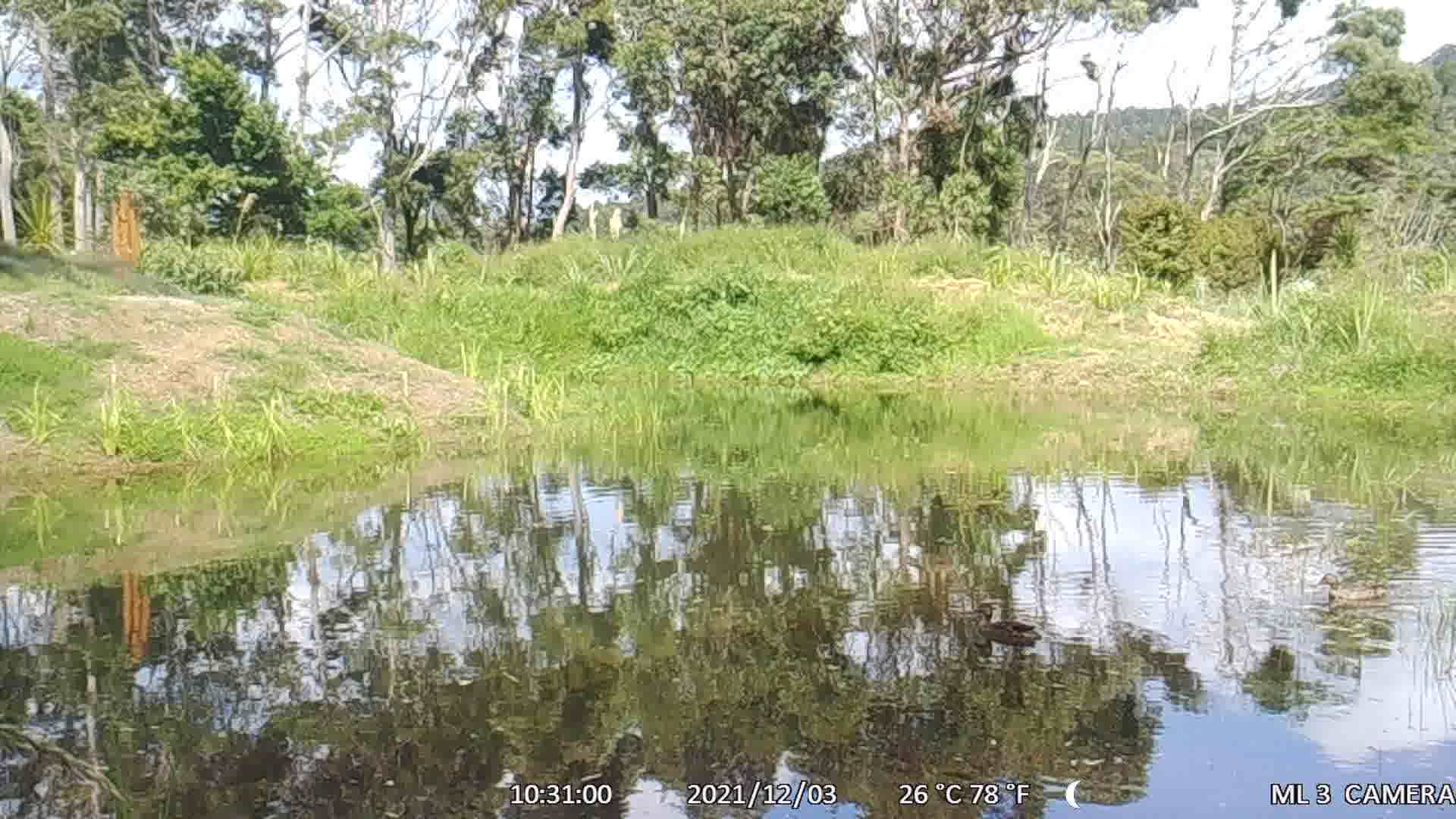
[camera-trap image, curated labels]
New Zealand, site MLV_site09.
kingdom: Animalia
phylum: Chordata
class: Aves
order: Anseriformes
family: Anatidae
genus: Anas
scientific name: Anas platyrhynchos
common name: mallard